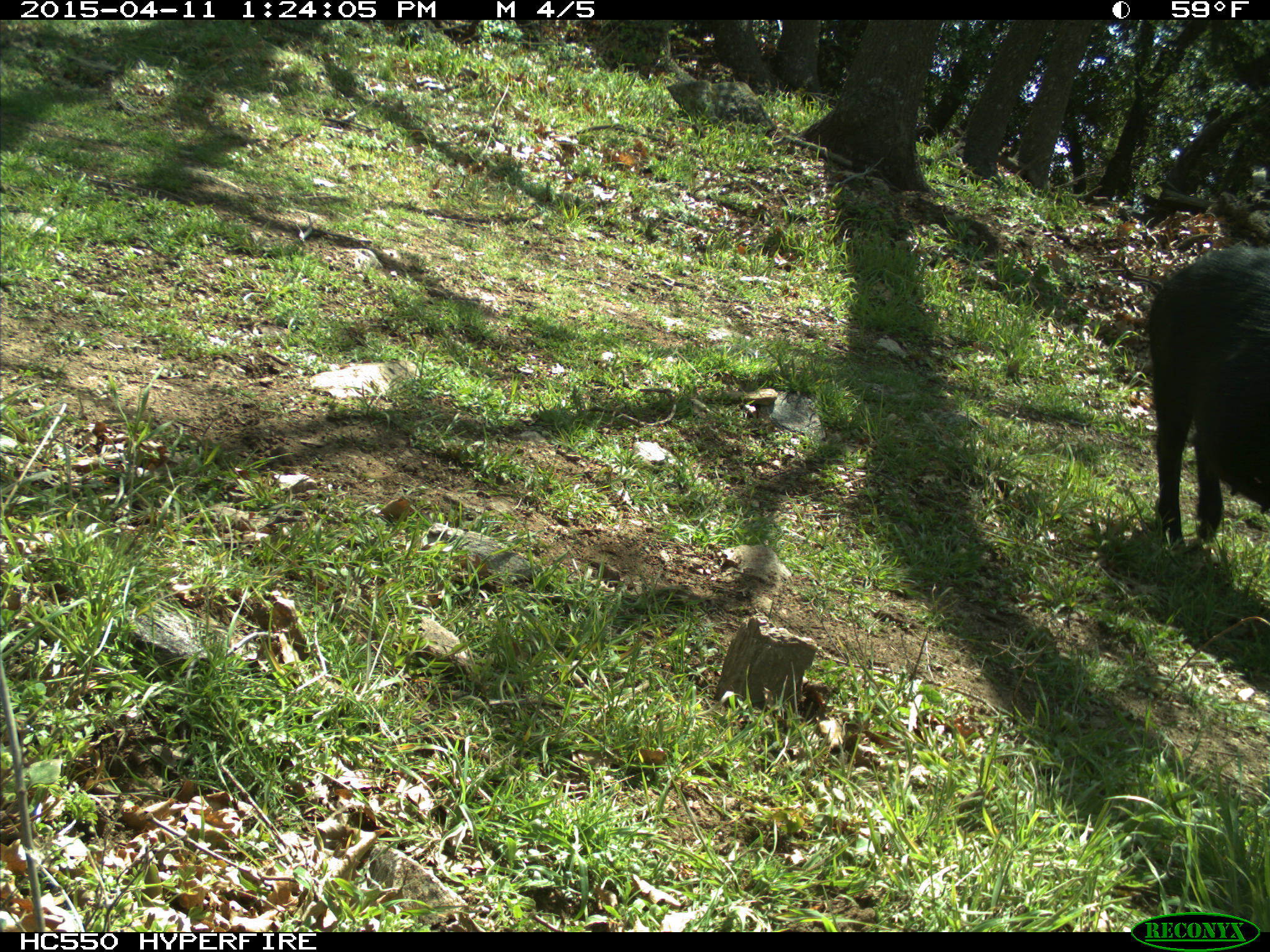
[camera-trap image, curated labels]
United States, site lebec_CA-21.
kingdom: Animalia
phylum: Chordata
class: Mammalia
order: Artiodactyla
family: Suidae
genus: Sus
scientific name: Sus scrofa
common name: wild boar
Sus scrofa (wild boar).